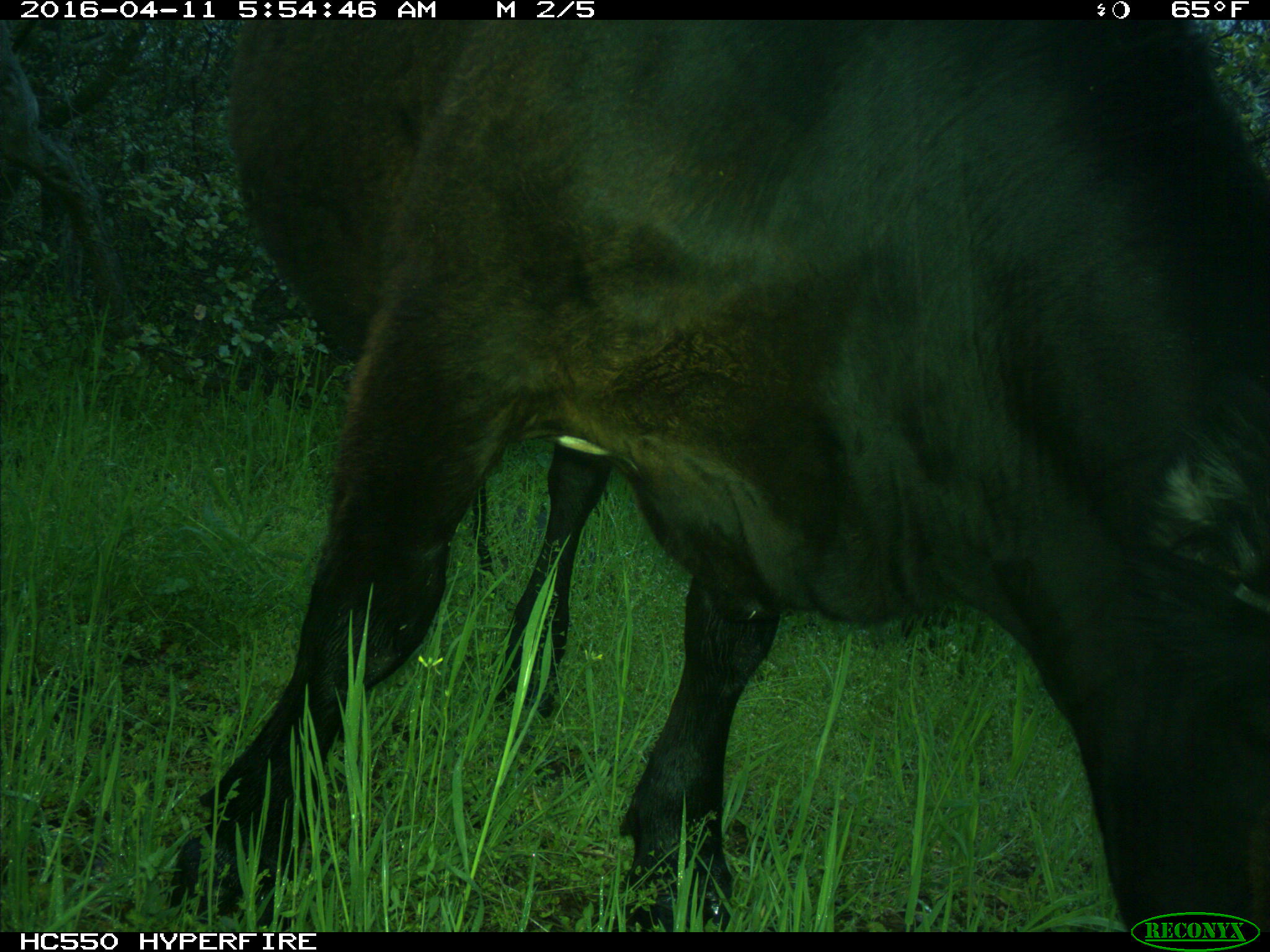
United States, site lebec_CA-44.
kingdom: Animalia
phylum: Chordata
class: Mammalia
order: Artiodactyla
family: Bovidae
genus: Bos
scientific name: Bos taurus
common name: domestic cow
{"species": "Bos taurus (domestic cow)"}